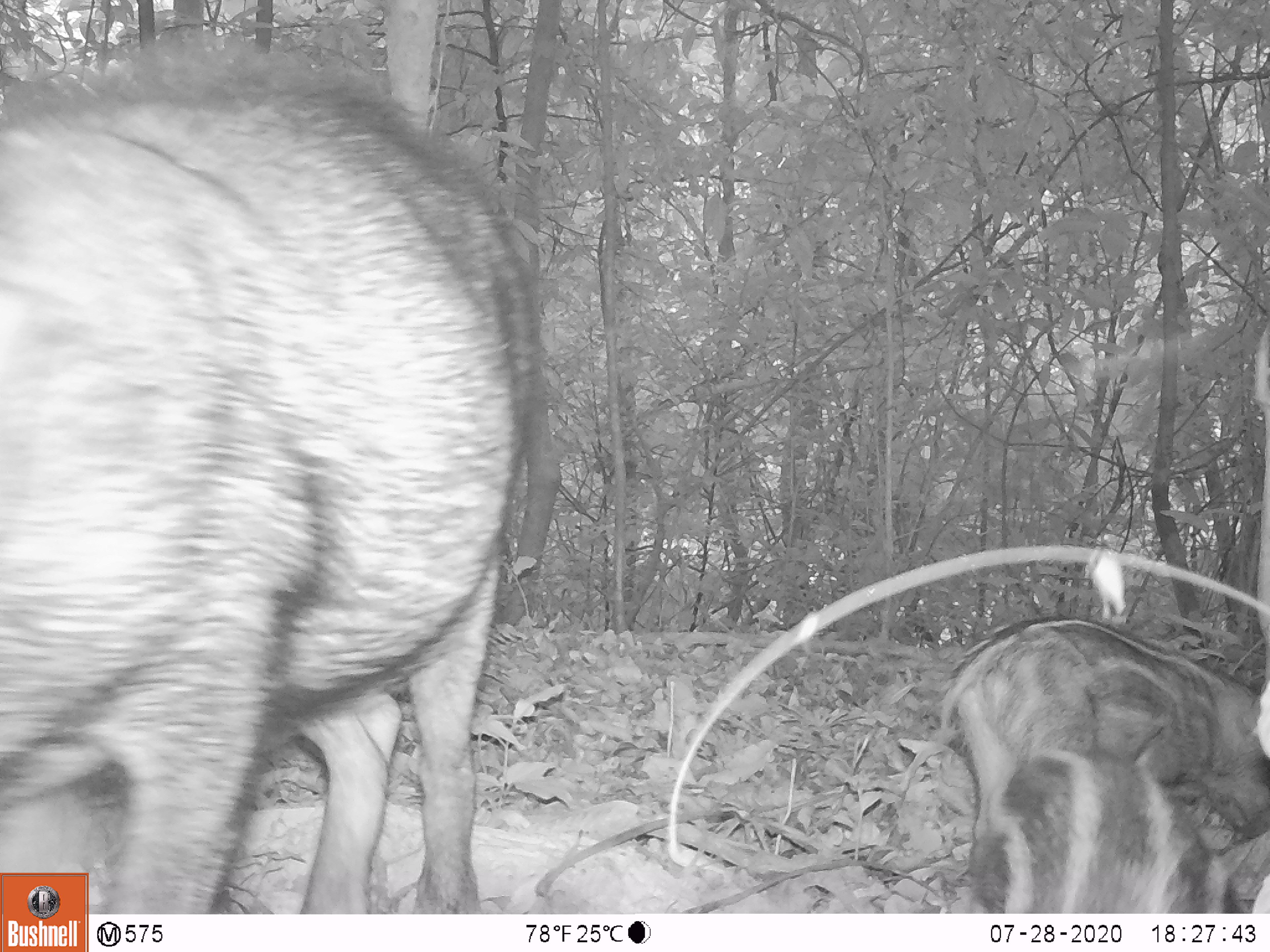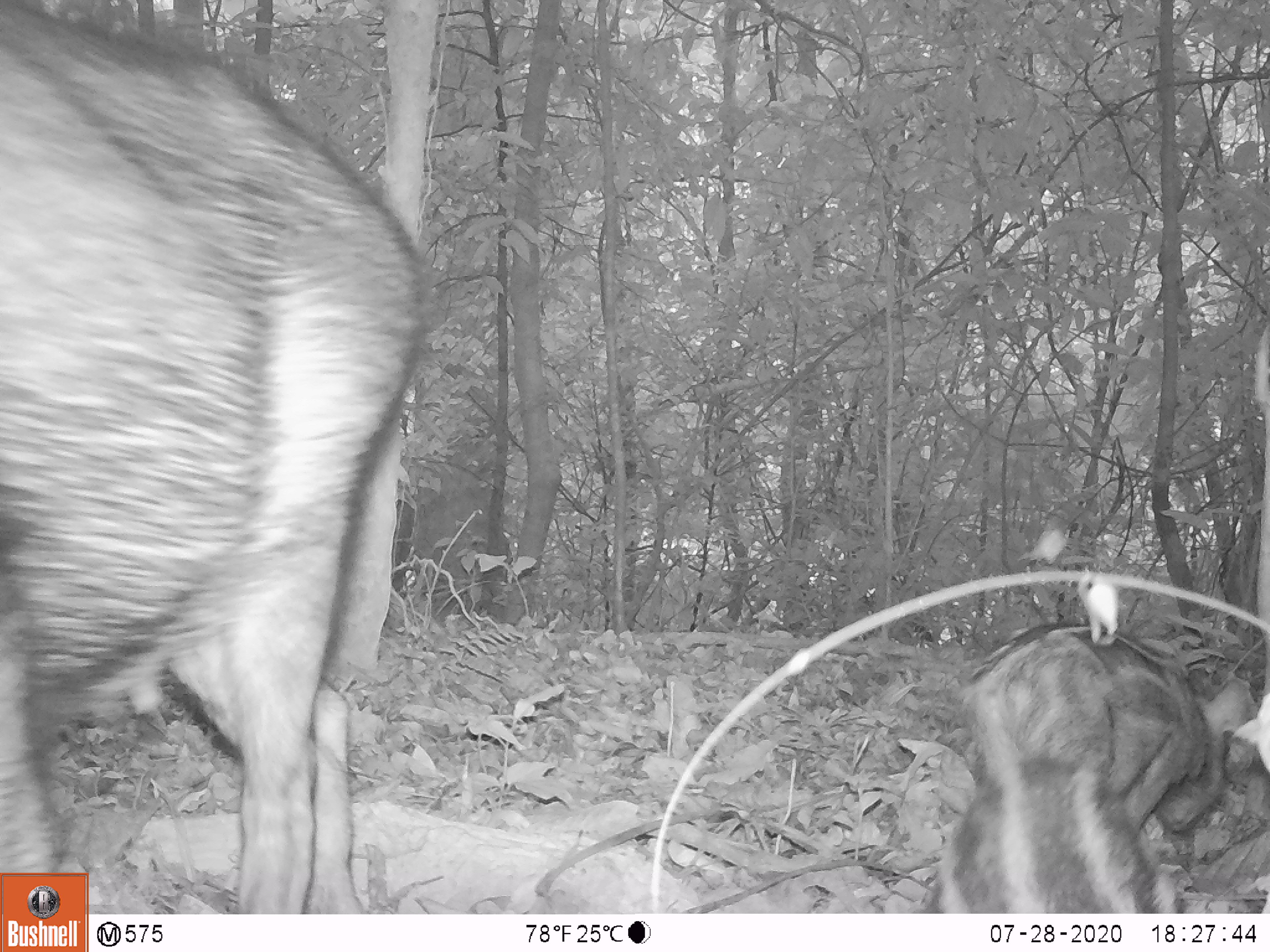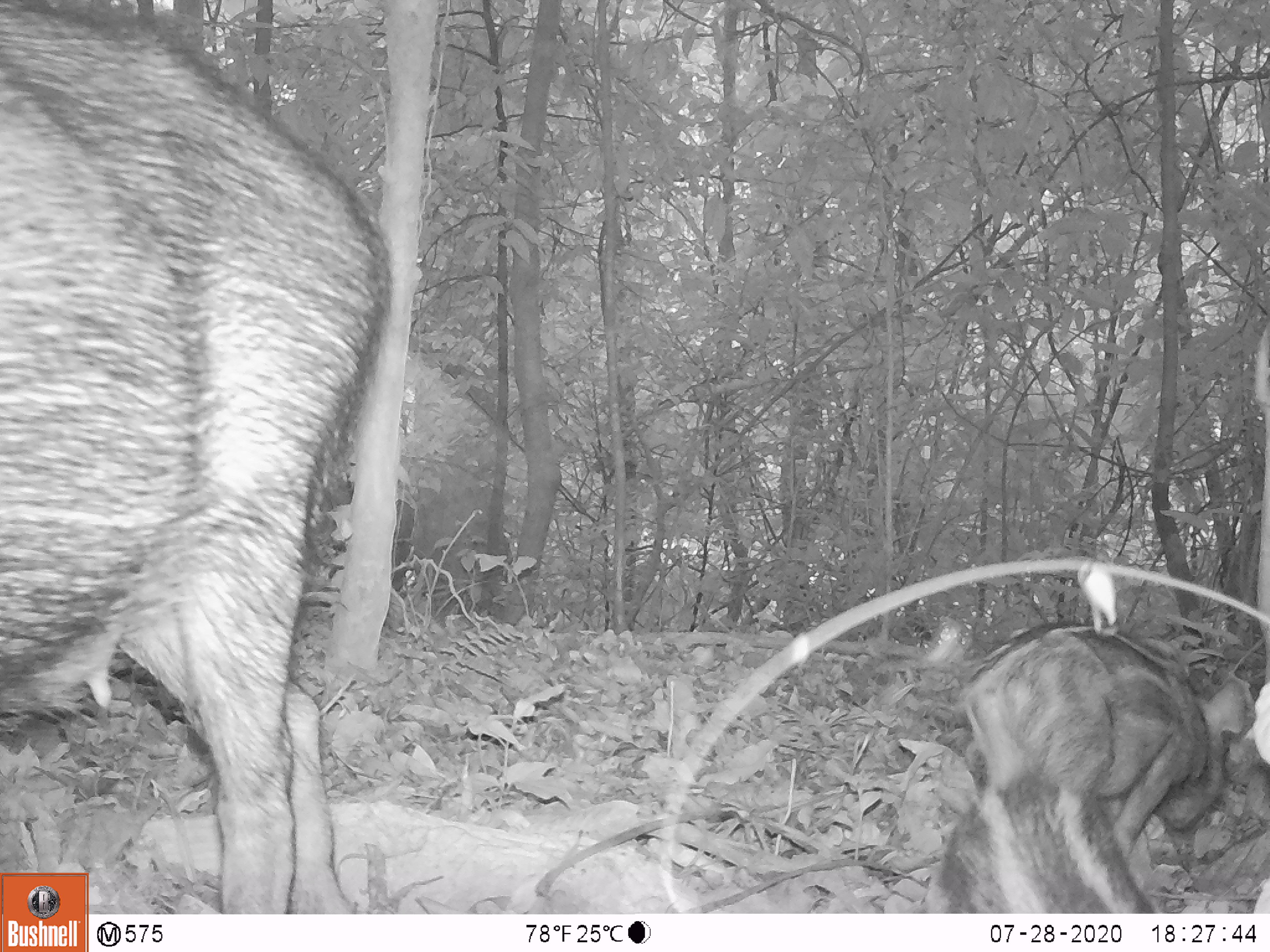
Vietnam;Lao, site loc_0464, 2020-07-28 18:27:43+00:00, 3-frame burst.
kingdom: Animalia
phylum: Chordata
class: Mammalia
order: Artiodactyla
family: Suidae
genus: Sus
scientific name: Sus scrofa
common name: eurasian wild pig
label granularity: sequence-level